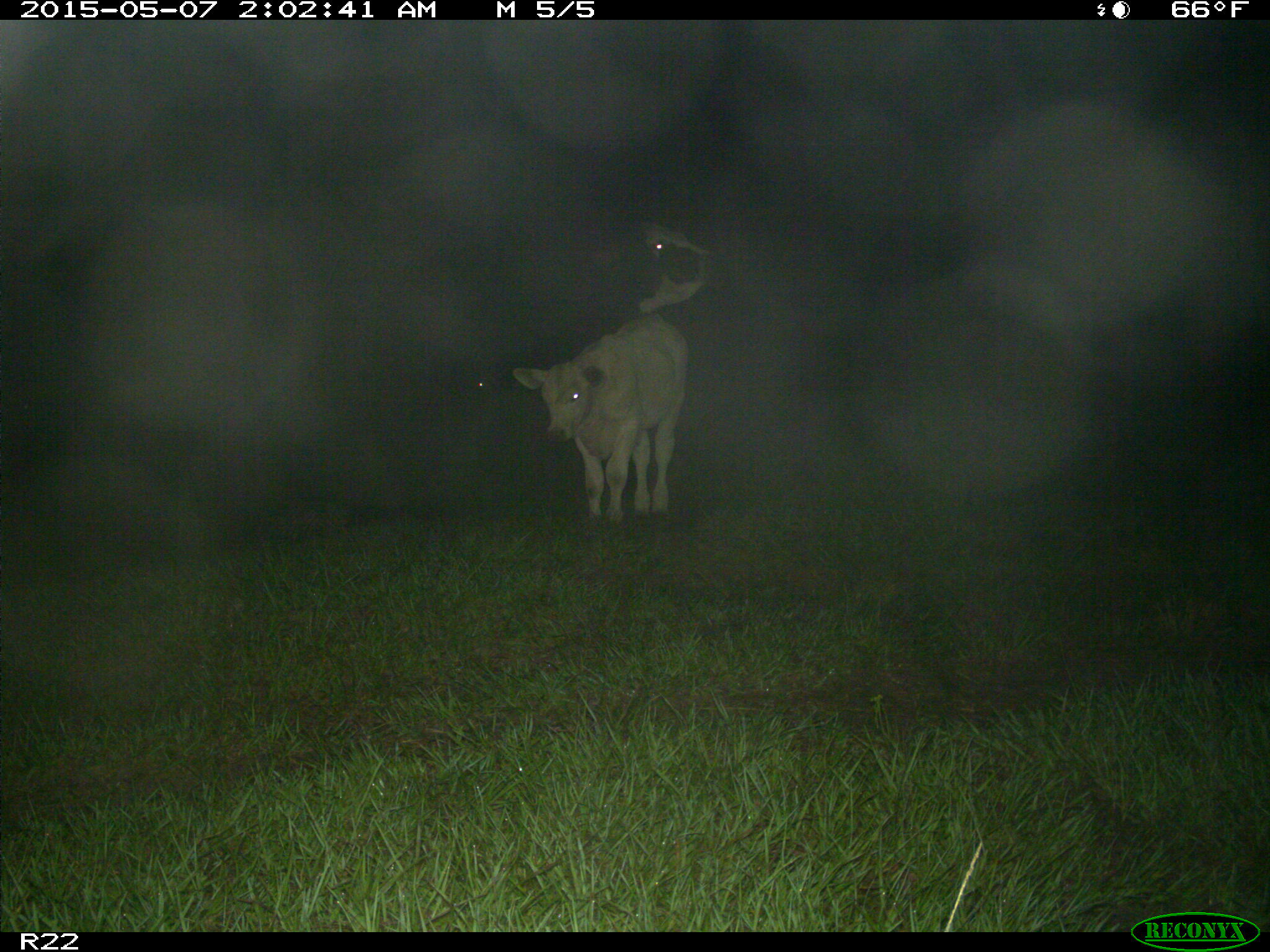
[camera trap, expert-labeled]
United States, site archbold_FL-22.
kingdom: Animalia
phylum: Chordata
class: Mammalia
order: Artiodactyla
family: Bovidae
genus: Bos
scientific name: Bos taurus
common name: domestic cow